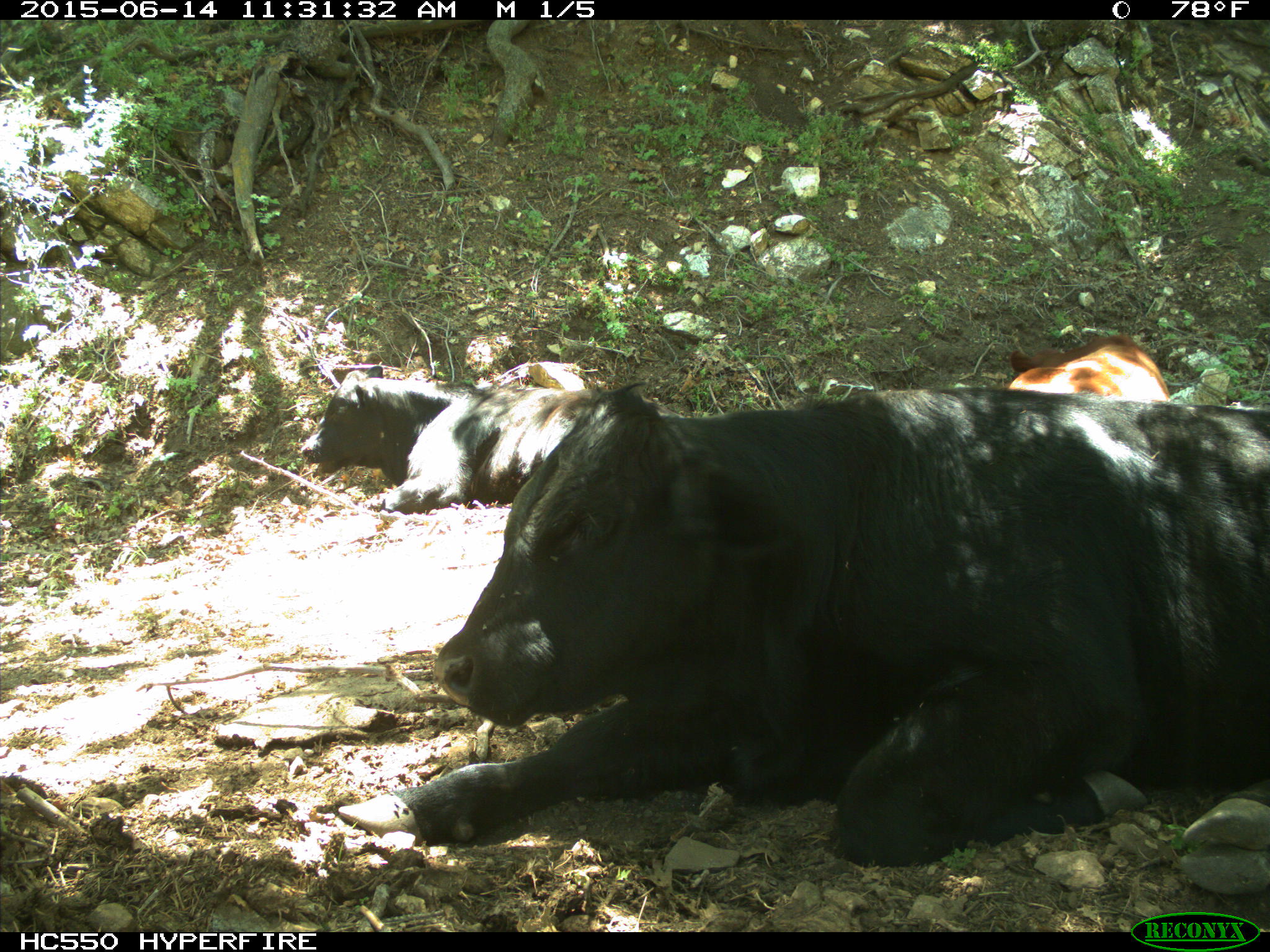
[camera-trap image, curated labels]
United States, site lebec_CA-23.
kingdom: Animalia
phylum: Chordata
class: Mammalia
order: Artiodactyla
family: Bovidae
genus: Bos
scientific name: Bos taurus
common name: domestic cow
Bos taurus (domestic cow).